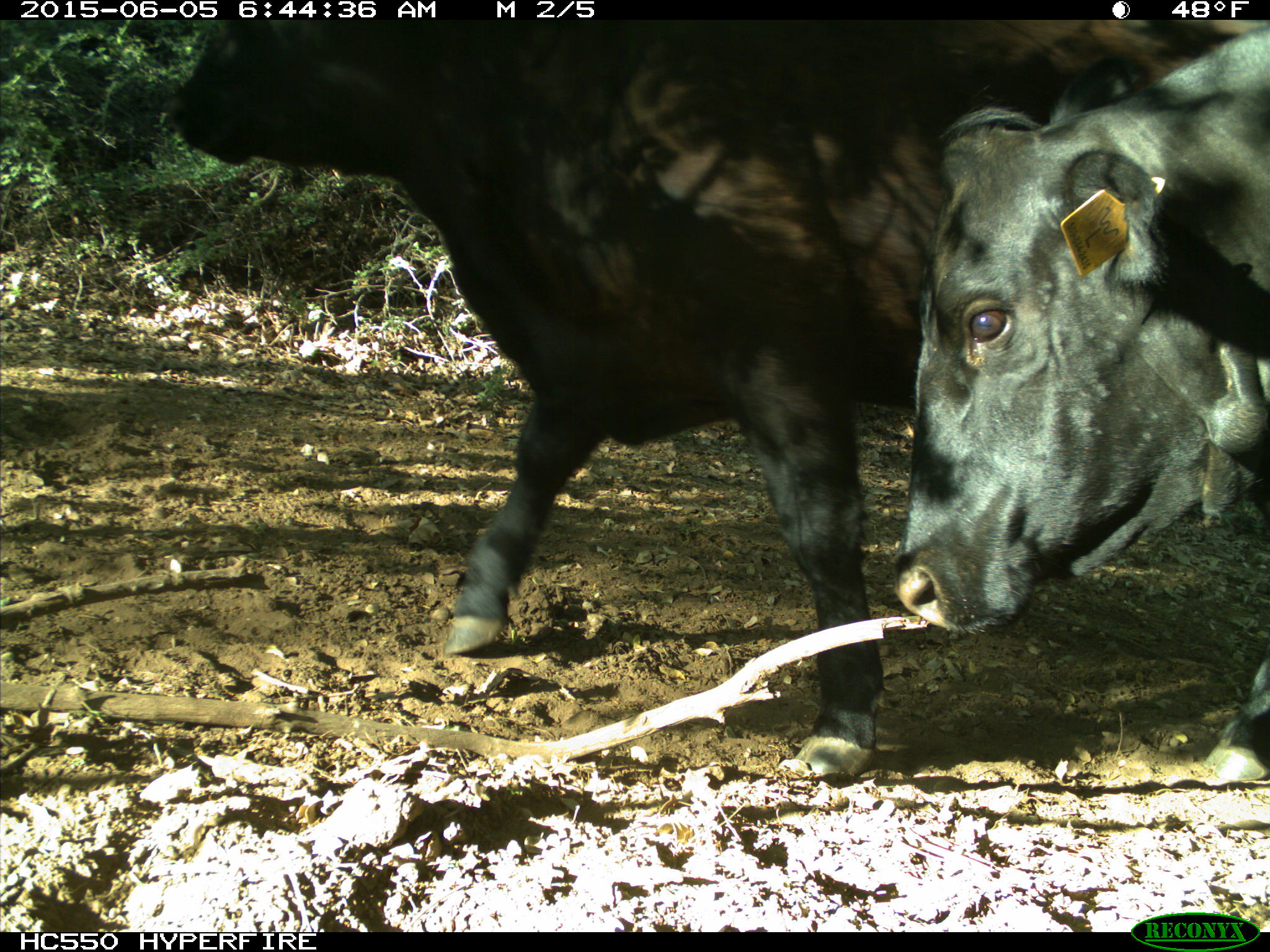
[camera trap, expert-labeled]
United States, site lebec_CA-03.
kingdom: Animalia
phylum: Chordata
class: Mammalia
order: Artiodactyla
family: Bovidae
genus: Bos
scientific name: Bos taurus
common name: domestic cow